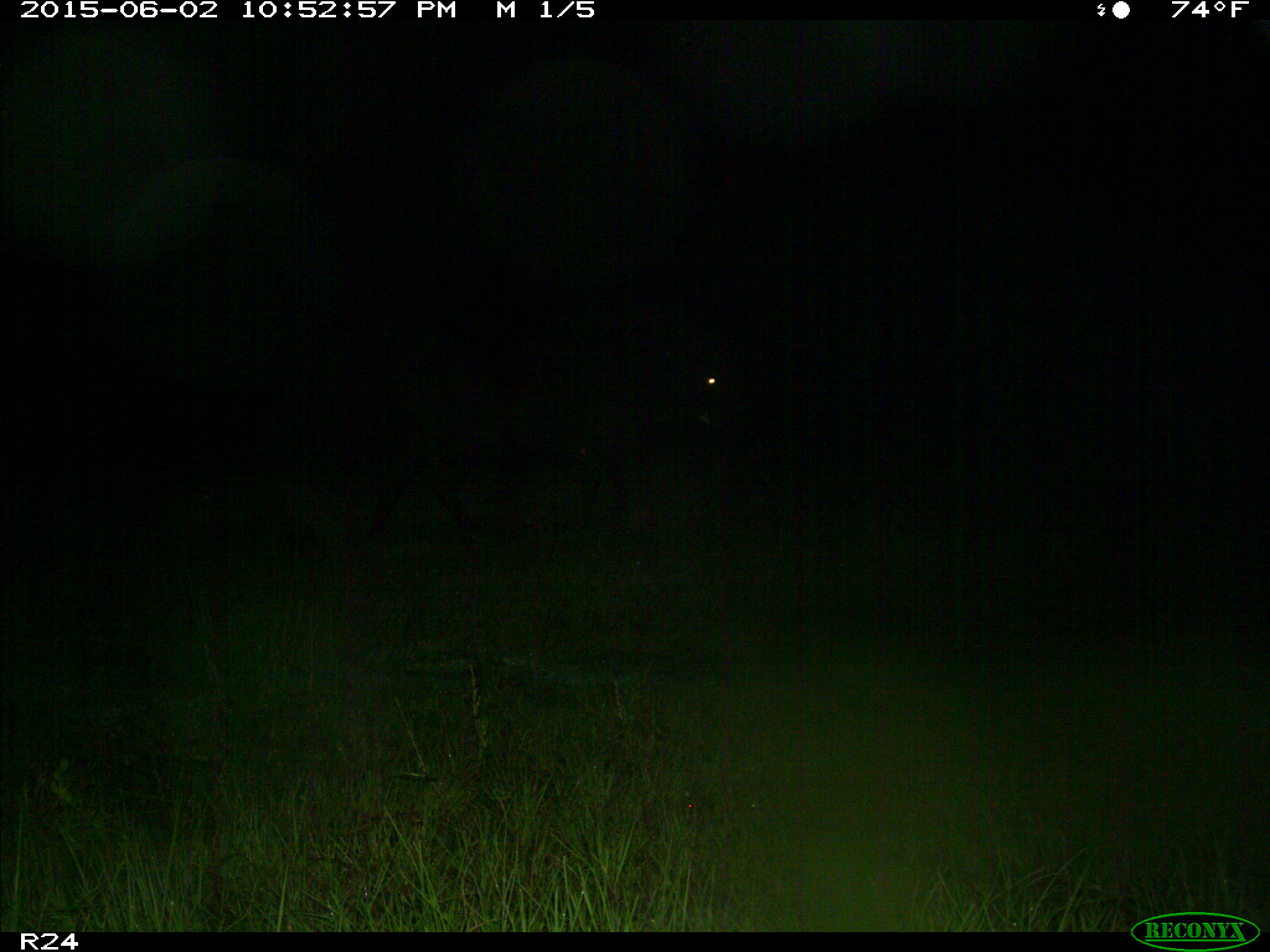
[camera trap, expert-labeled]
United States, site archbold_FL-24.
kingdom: Animalia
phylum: Chordata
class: Mammalia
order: Artiodactyla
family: Bovidae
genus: Bos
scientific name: Bos taurus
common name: domestic cow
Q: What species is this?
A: Bos taurus (domestic cow).